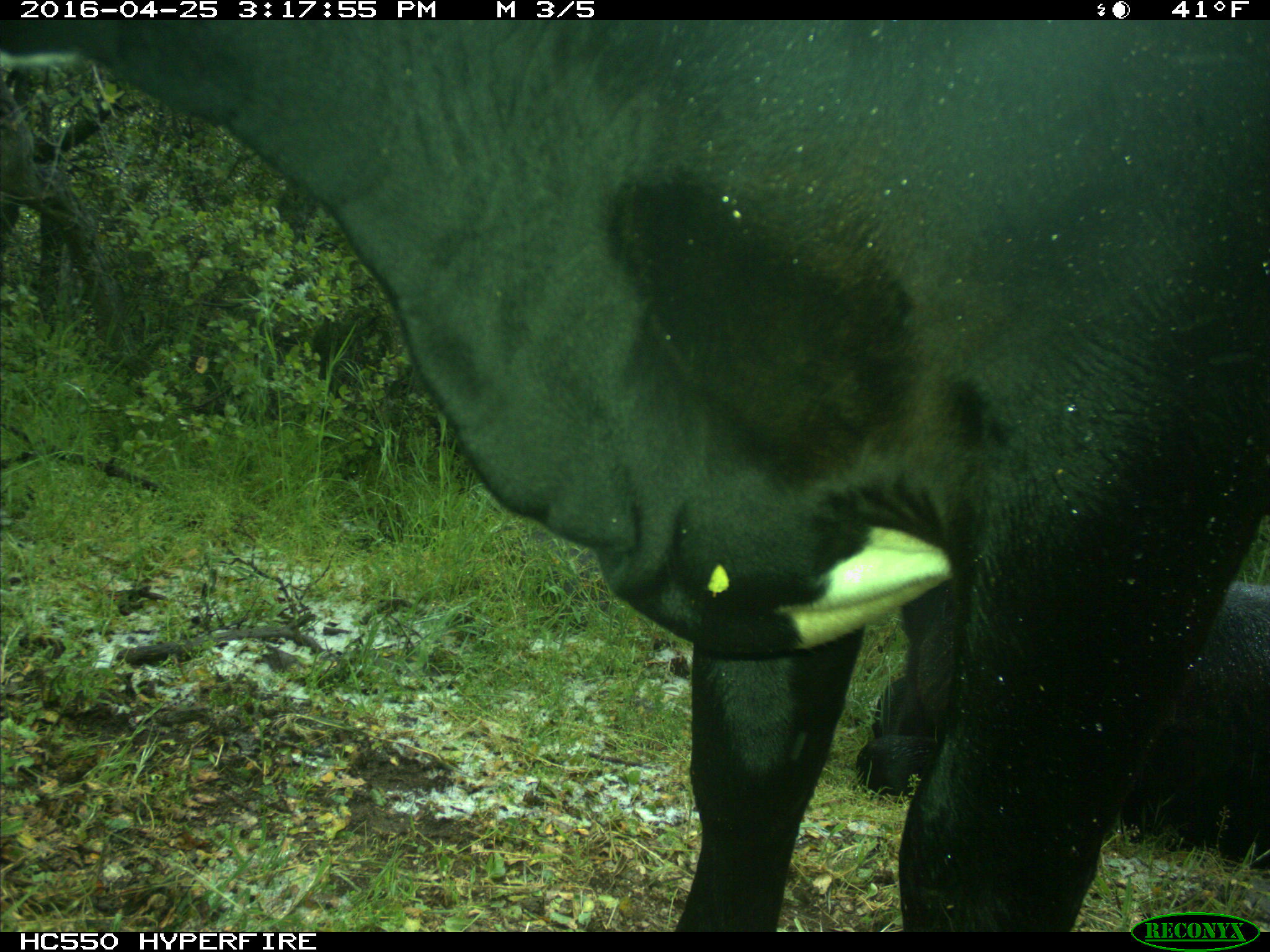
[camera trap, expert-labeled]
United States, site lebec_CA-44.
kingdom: Animalia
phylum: Chordata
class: Mammalia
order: Artiodactyla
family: Bovidae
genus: Bos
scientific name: Bos taurus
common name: domestic cow